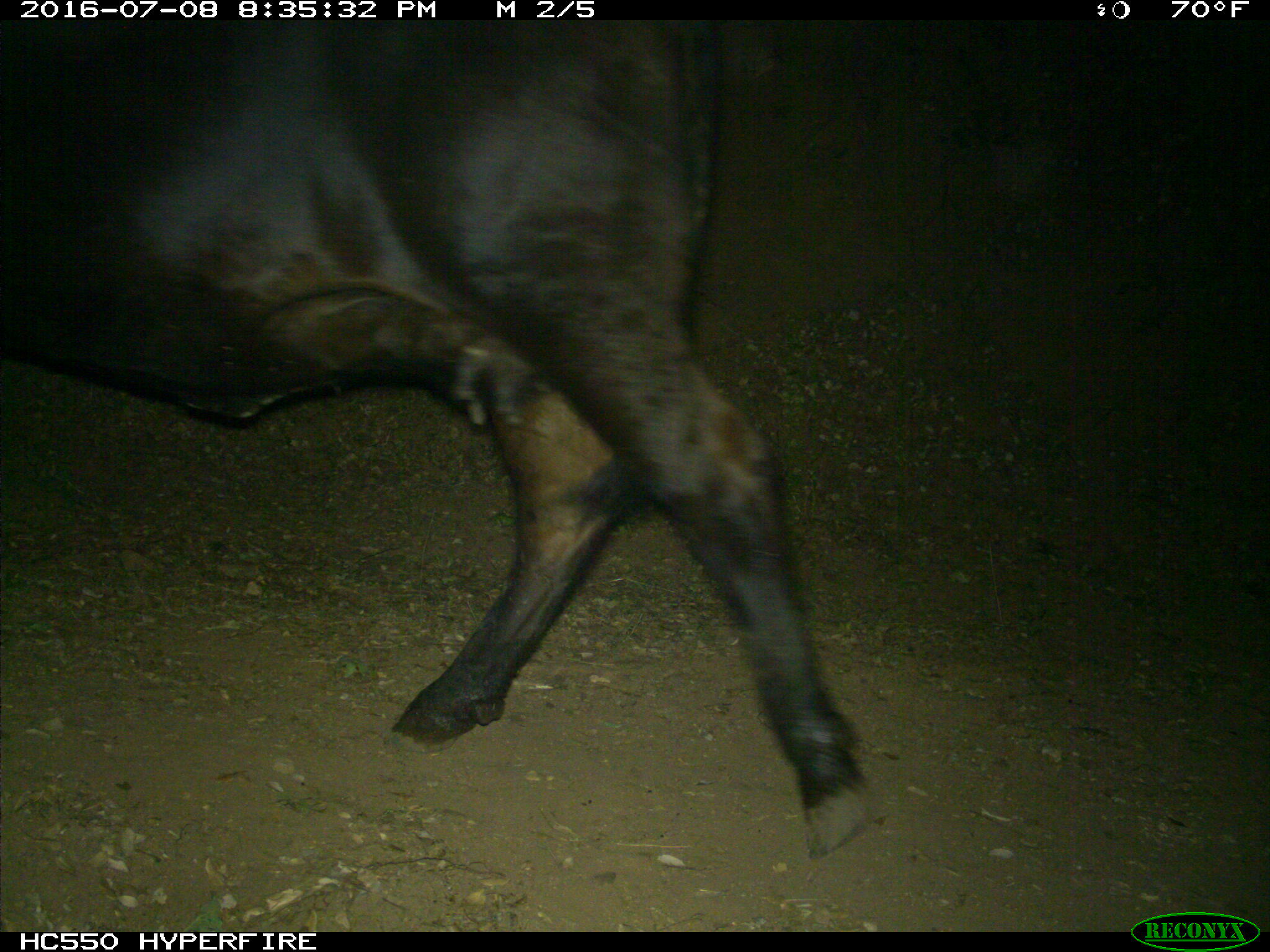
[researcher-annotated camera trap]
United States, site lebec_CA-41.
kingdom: Animalia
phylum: Chordata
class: Mammalia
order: Artiodactyla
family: Bovidae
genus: Bos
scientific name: Bos taurus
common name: domestic cow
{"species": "Bos taurus (domestic cow)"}